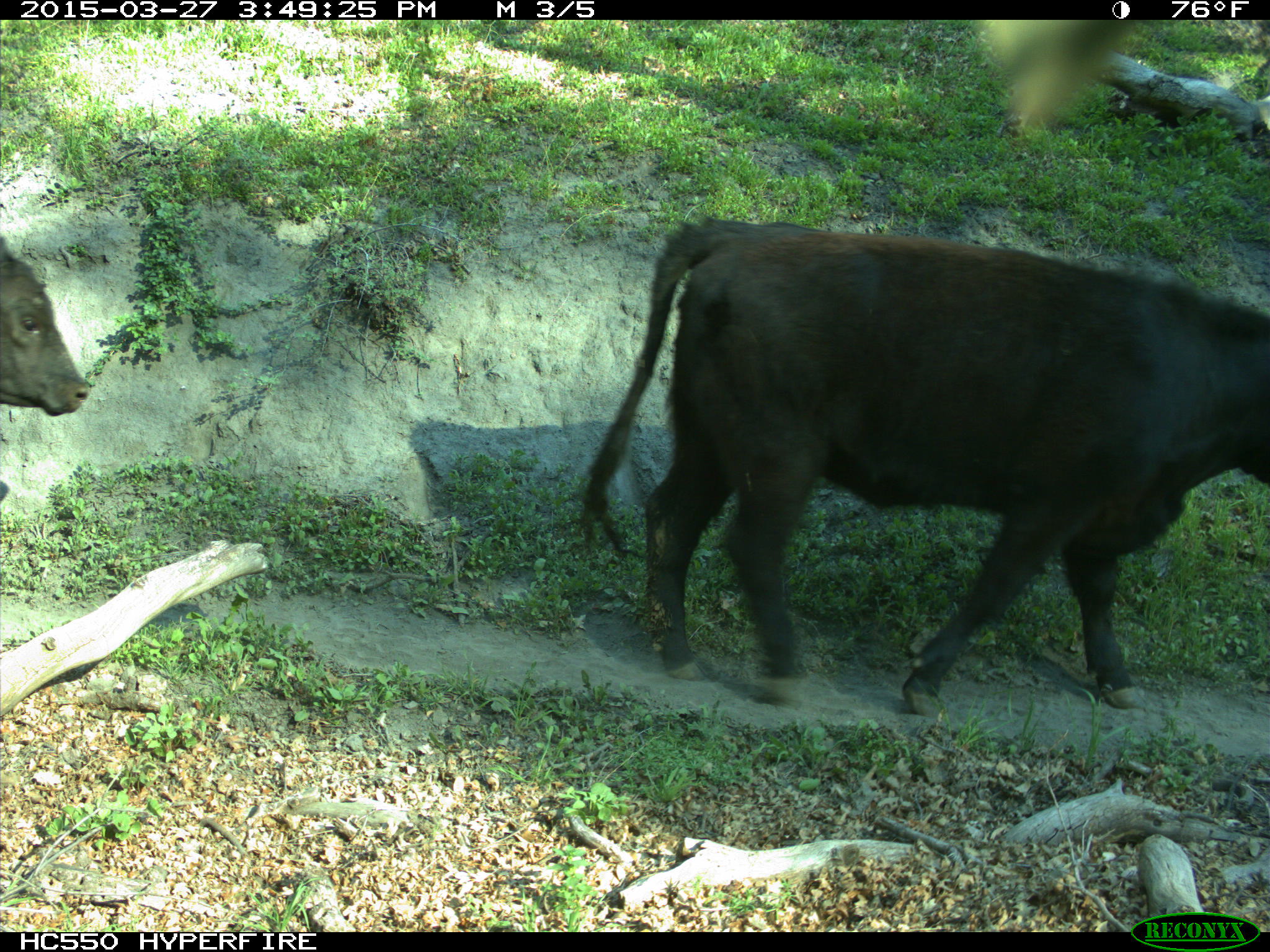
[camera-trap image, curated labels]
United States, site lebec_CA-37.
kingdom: Animalia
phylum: Chordata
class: Mammalia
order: Artiodactyla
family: Bovidae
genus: Bos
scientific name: Bos taurus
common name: domestic cow